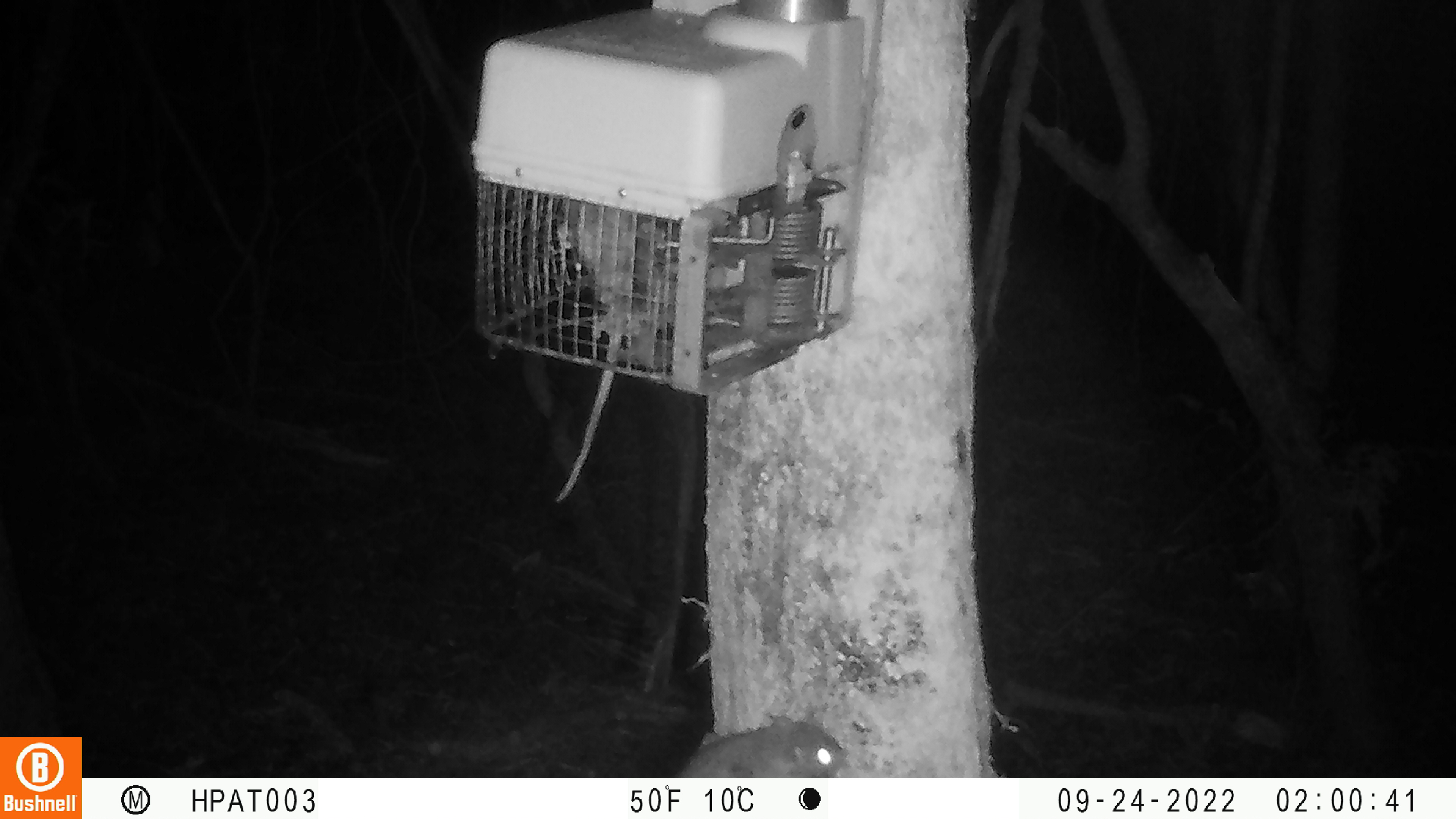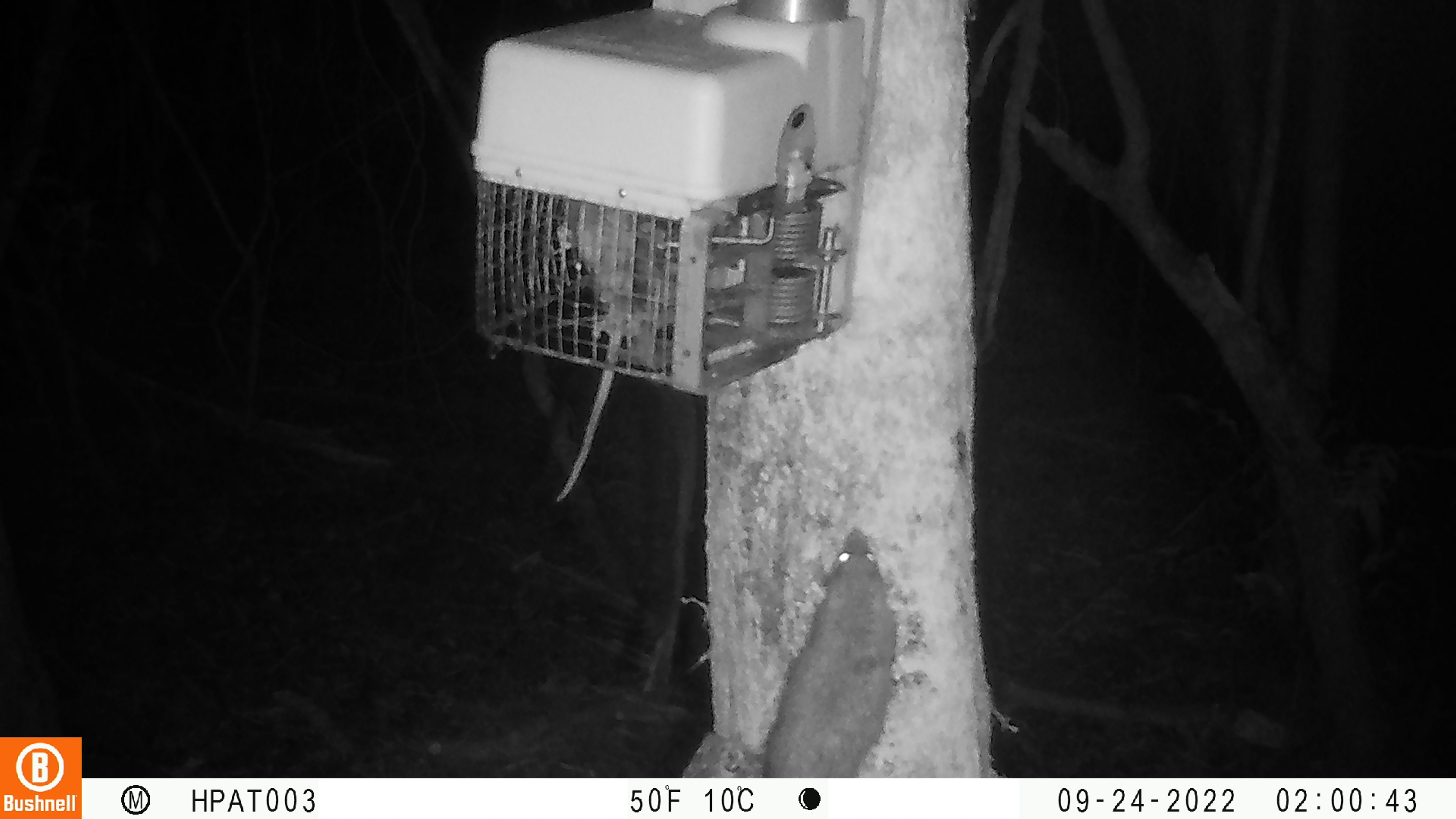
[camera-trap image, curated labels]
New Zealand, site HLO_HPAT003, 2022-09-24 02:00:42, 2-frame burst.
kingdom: Animalia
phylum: Chordata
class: Mammalia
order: Rodentia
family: Muridae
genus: Rattus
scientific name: Rattus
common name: rat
Rat (Rattus).